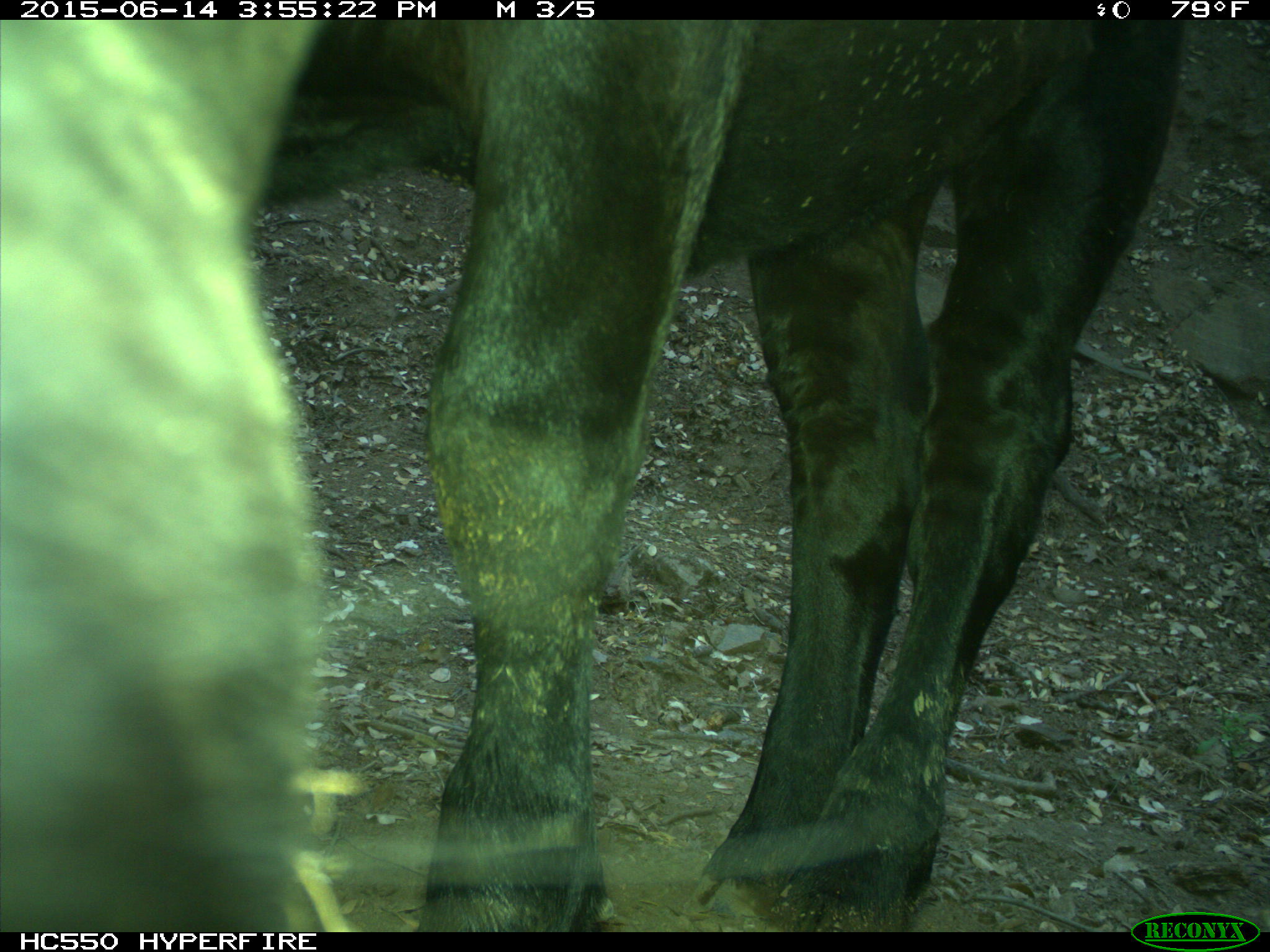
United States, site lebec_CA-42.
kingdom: Animalia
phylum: Chordata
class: Mammalia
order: Artiodactyla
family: Bovidae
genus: Bos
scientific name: Bos taurus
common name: domestic cow